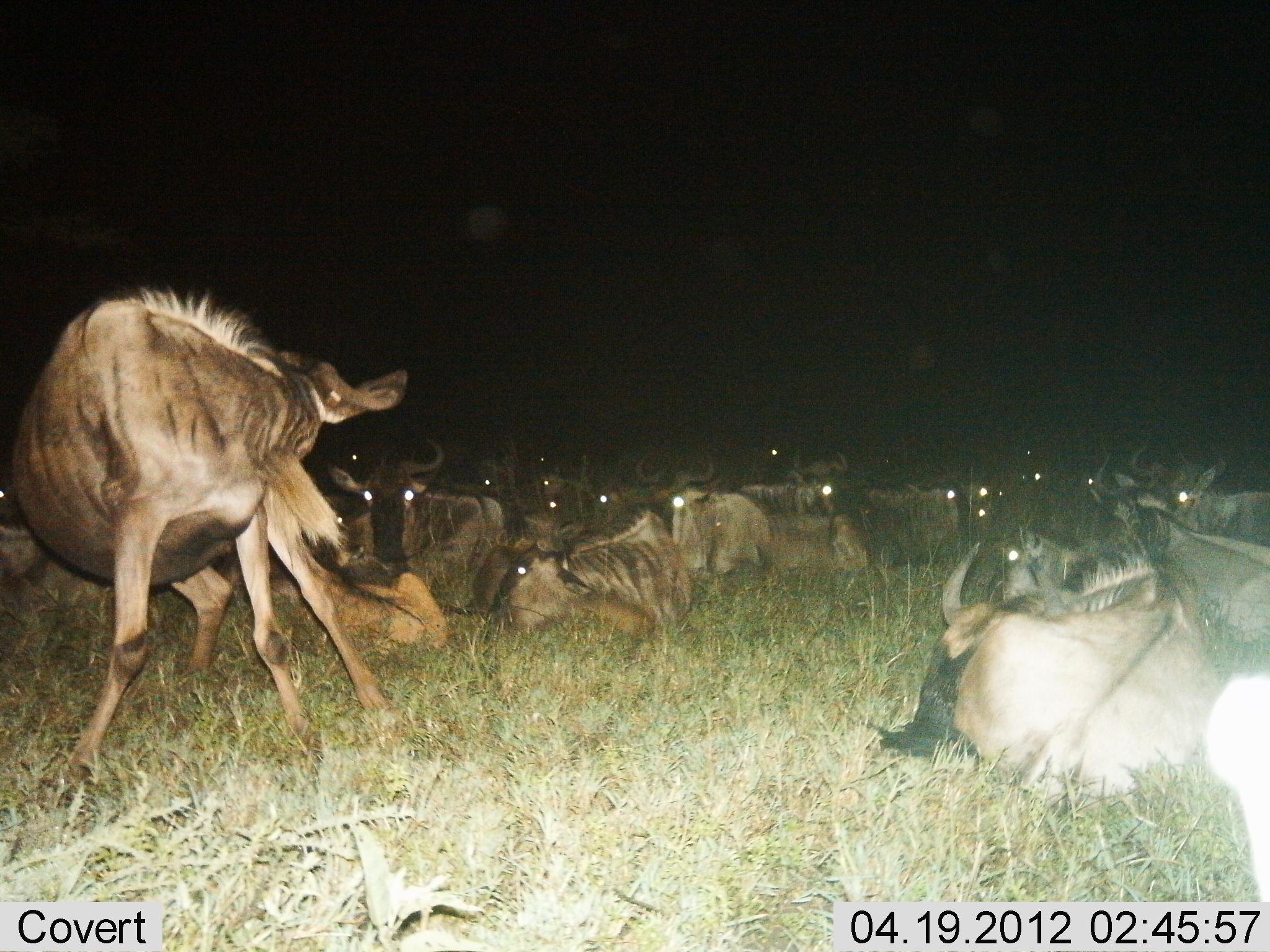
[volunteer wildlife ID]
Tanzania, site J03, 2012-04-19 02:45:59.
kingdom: Animalia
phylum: Chordata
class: Mammalia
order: Artiodactyla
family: Bovidae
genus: Connochaetes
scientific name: Connochaetes taurinus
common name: blue wildebeest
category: wildebeest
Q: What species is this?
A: Wildebeest (blue wildebeest) (Connochaetes taurinus).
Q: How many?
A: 11-50.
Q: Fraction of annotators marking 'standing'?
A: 38%.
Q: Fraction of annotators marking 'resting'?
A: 100%.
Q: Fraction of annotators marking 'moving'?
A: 6%.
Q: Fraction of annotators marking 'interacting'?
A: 0%.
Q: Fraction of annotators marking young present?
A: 6%.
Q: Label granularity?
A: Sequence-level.